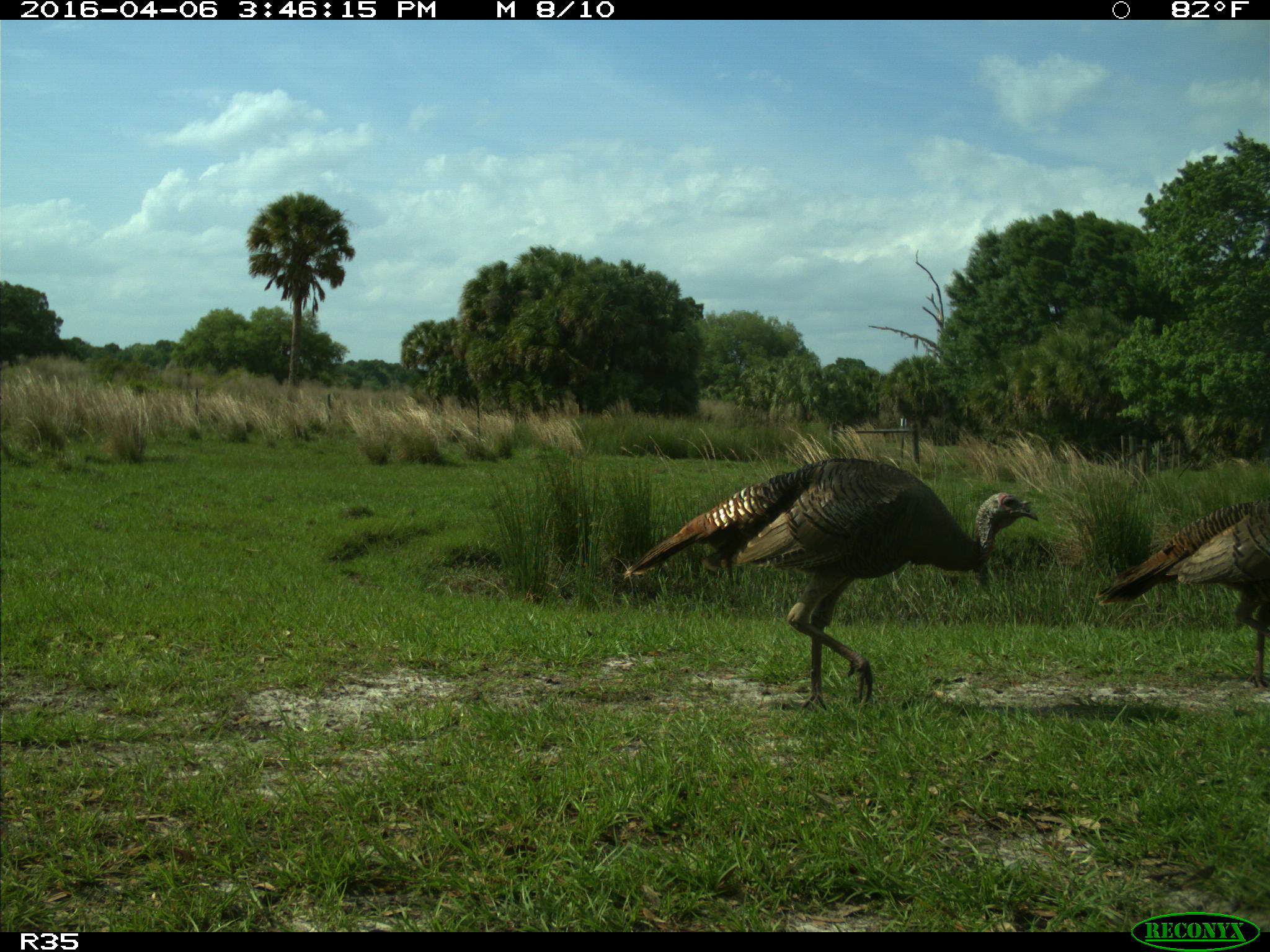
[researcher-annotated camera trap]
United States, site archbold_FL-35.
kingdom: Animalia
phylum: Chordata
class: Aves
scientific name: Aves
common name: birds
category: unidentified bird